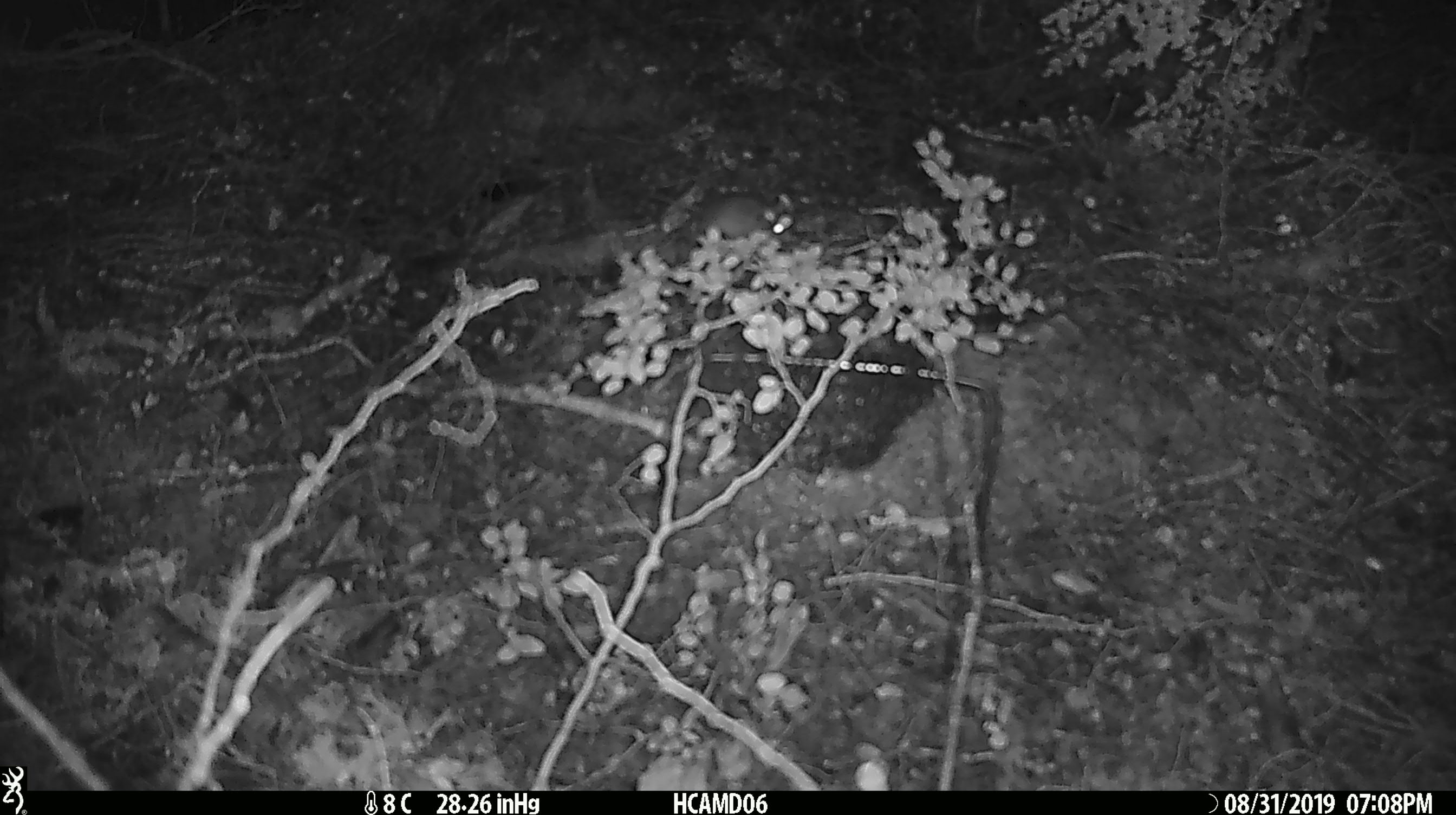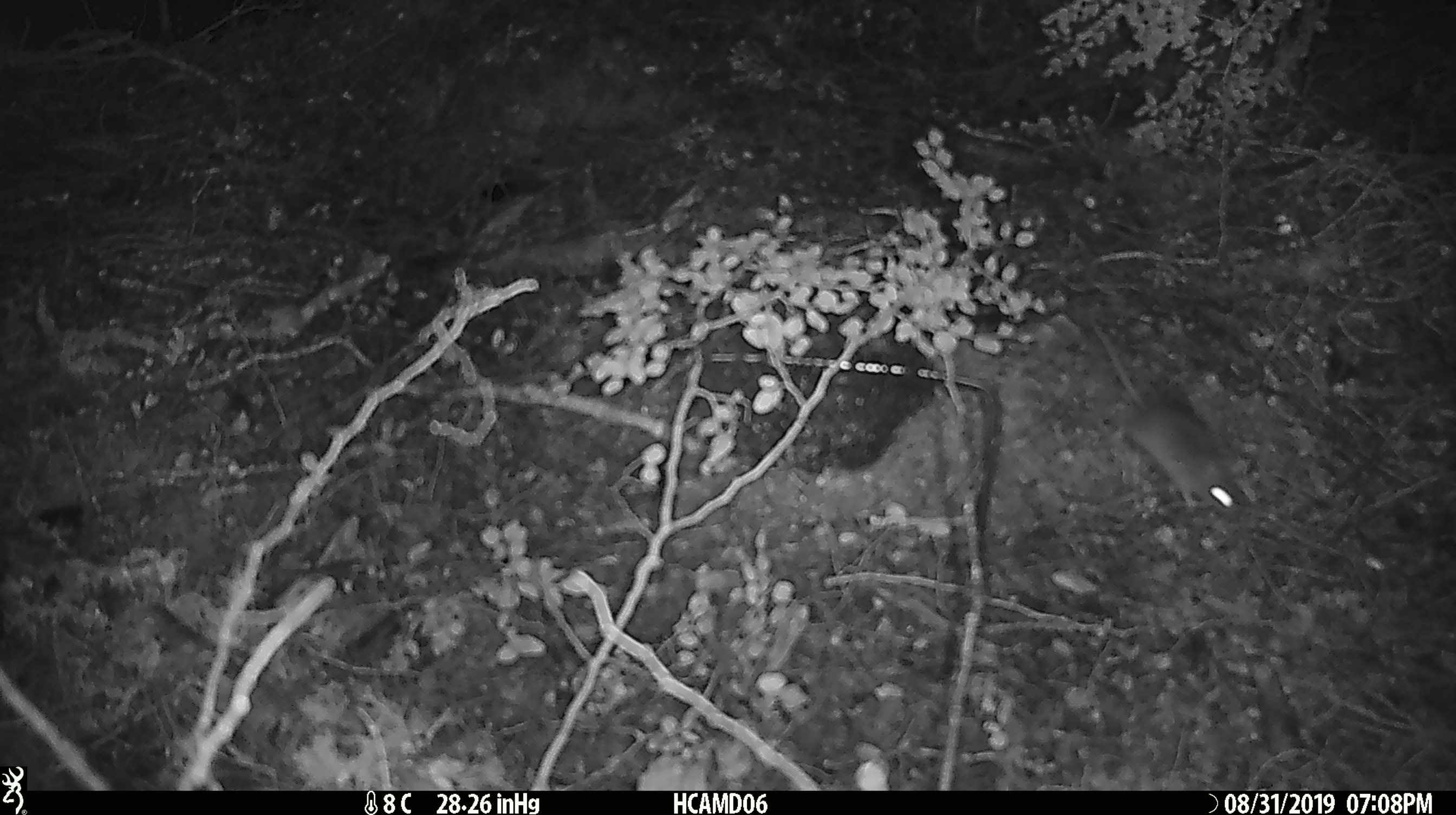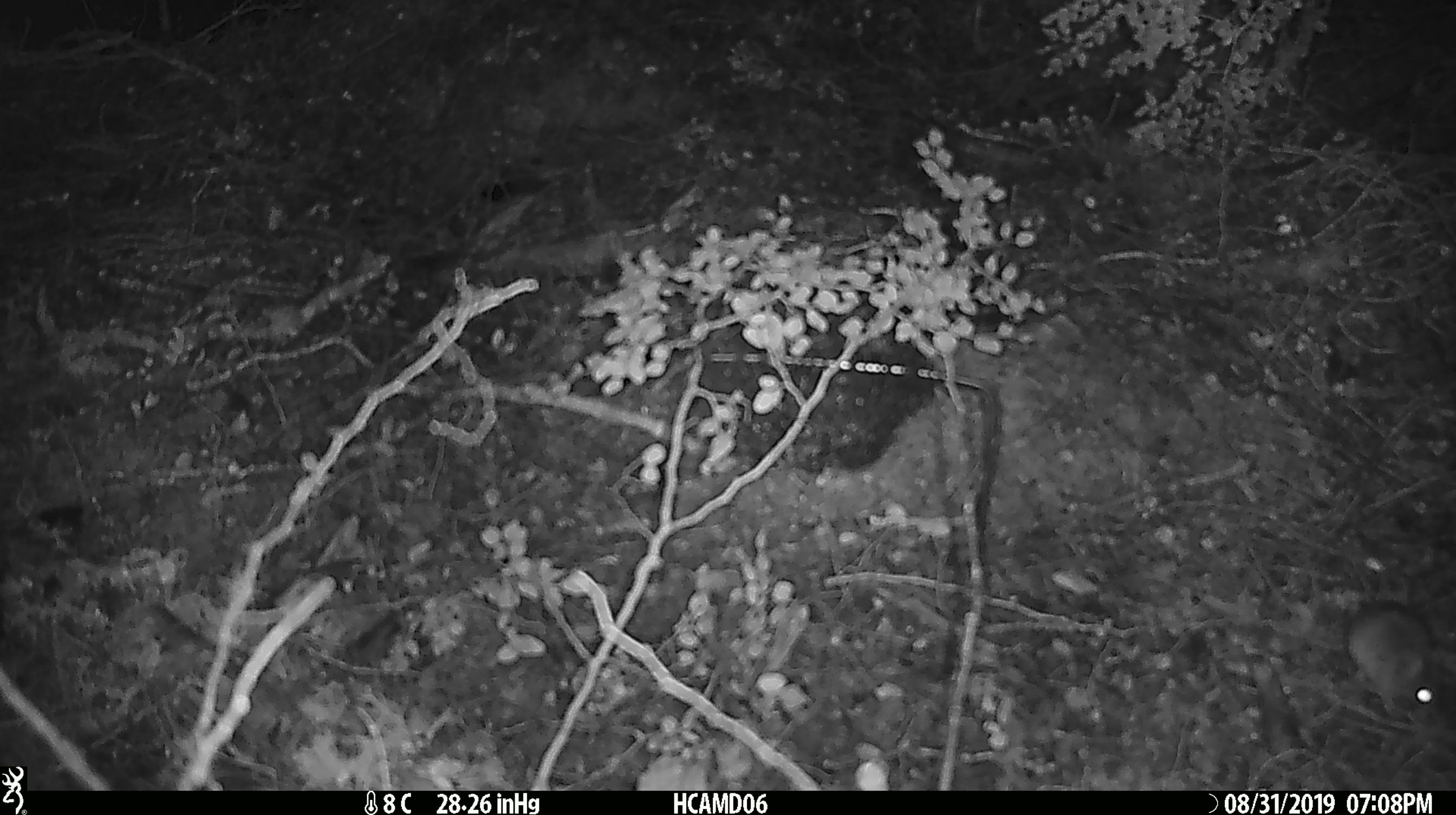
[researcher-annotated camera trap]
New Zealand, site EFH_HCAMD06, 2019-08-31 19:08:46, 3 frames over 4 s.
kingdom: Animalia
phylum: Chordata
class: Mammalia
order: Rodentia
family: Muridae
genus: Mus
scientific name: Mus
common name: mouse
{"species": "mouse (Mus)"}